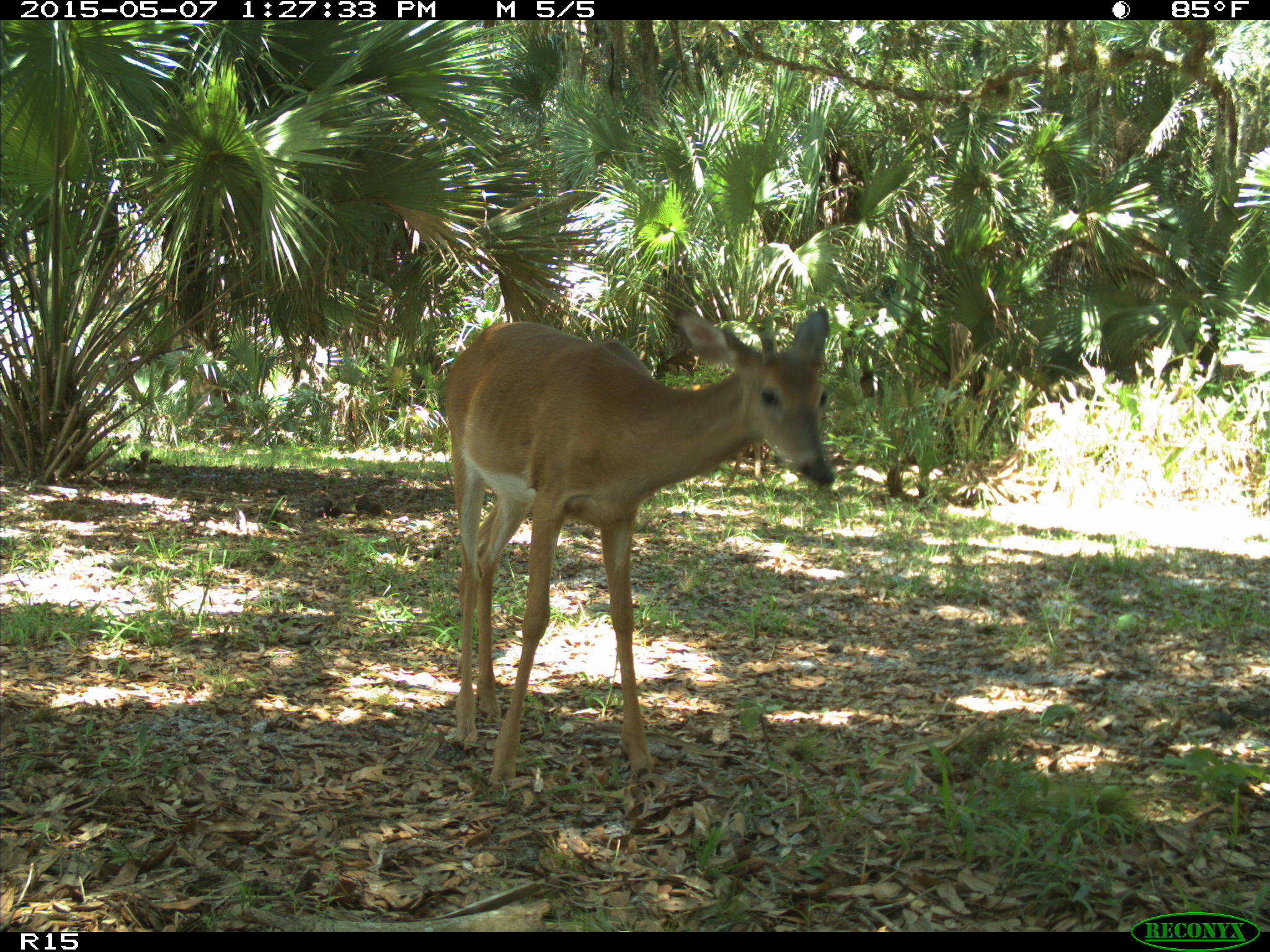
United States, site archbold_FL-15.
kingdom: Animalia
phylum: Chordata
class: Mammalia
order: Artiodactyla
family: Cervidae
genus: Odocoileus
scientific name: Odocoileus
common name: deer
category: unidentified deer